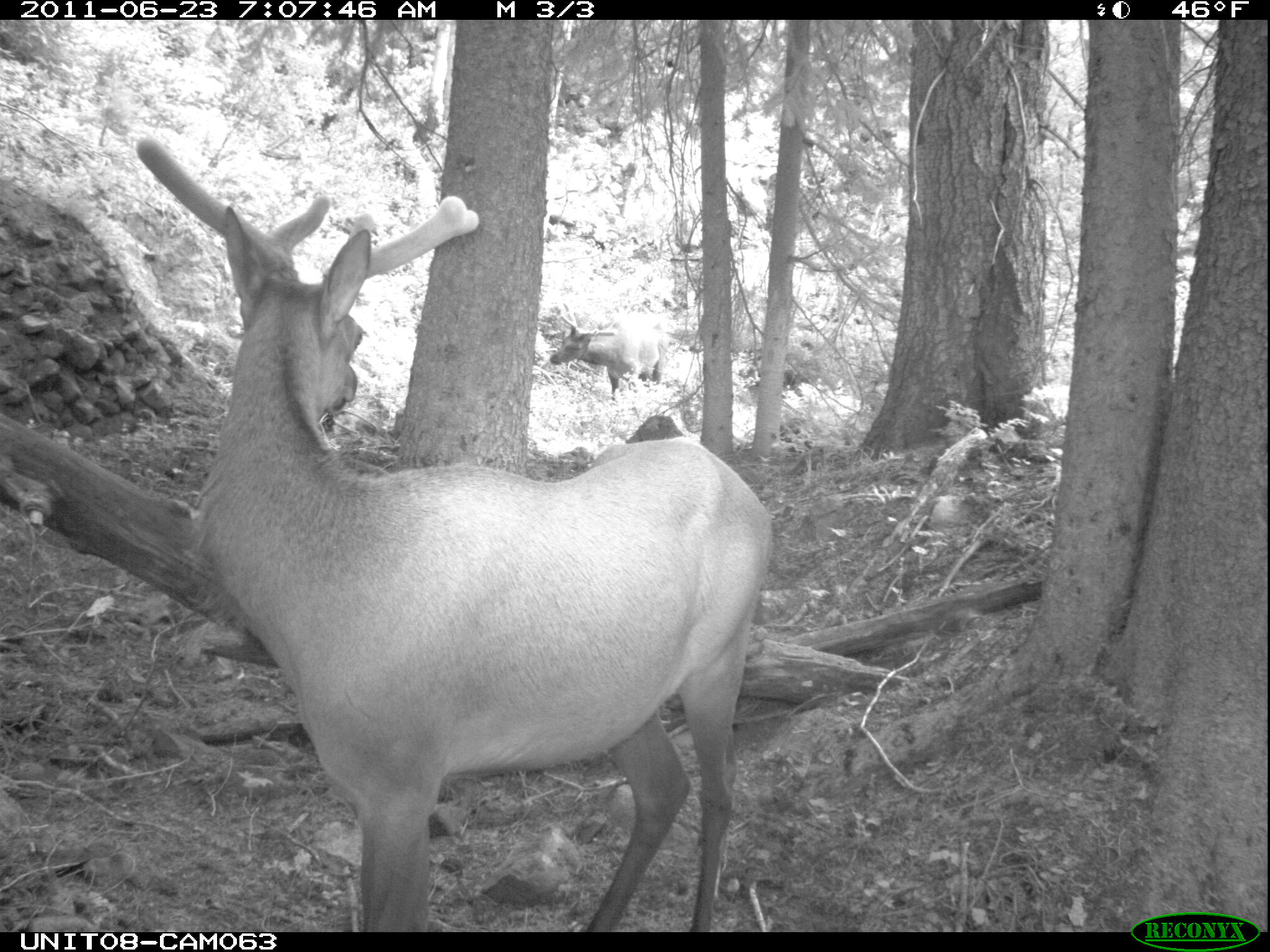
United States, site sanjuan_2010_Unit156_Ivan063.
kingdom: Animalia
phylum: Chordata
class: Mammalia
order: Artiodactyla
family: Cervidae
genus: Cervus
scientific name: Cervus elaphus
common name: red deer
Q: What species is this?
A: Cervus elaphus (red deer).